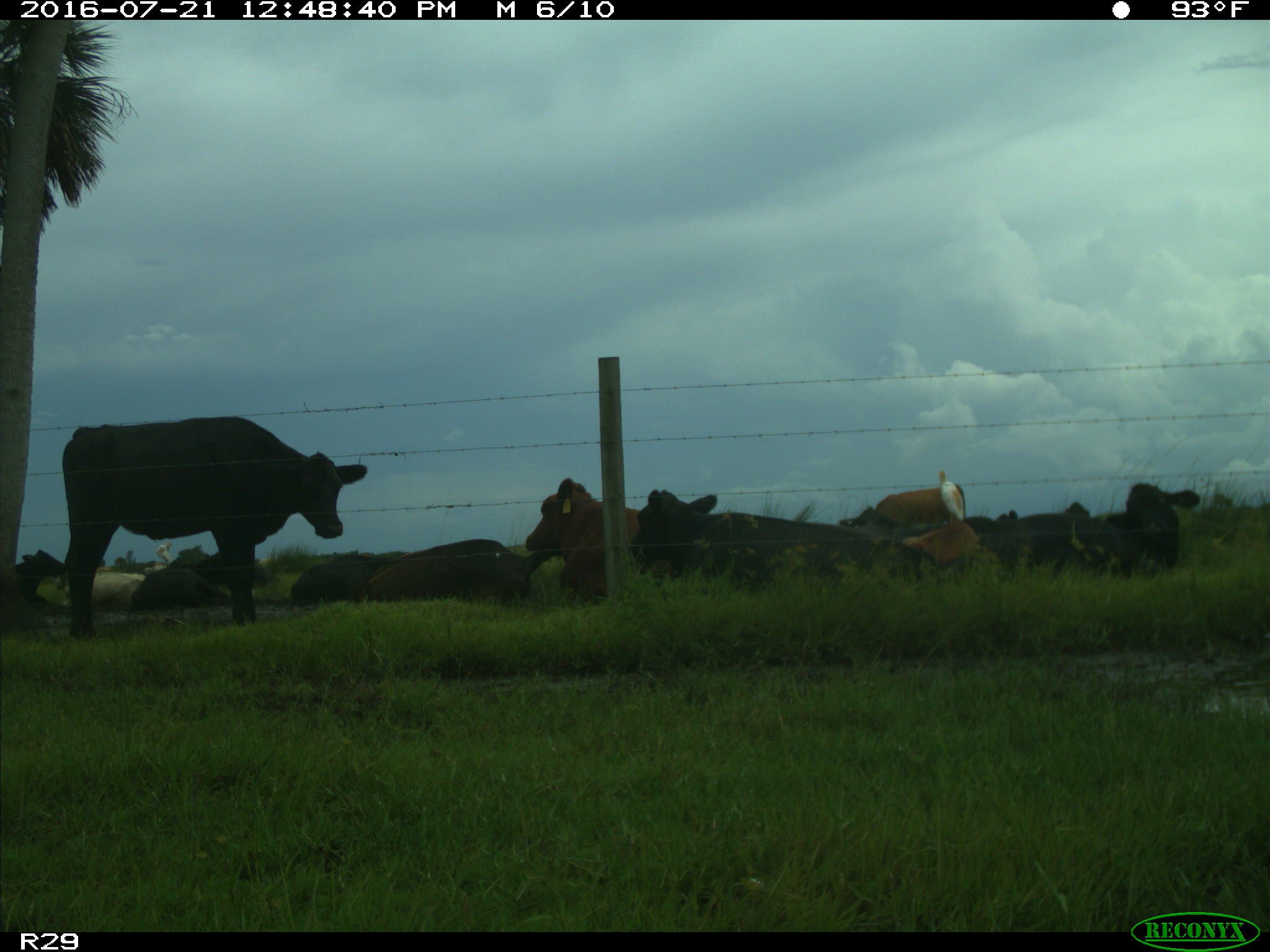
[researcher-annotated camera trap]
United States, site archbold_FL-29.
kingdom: Animalia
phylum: Chordata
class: Mammalia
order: Artiodactyla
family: Bovidae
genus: Bos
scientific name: Bos taurus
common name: domestic cow